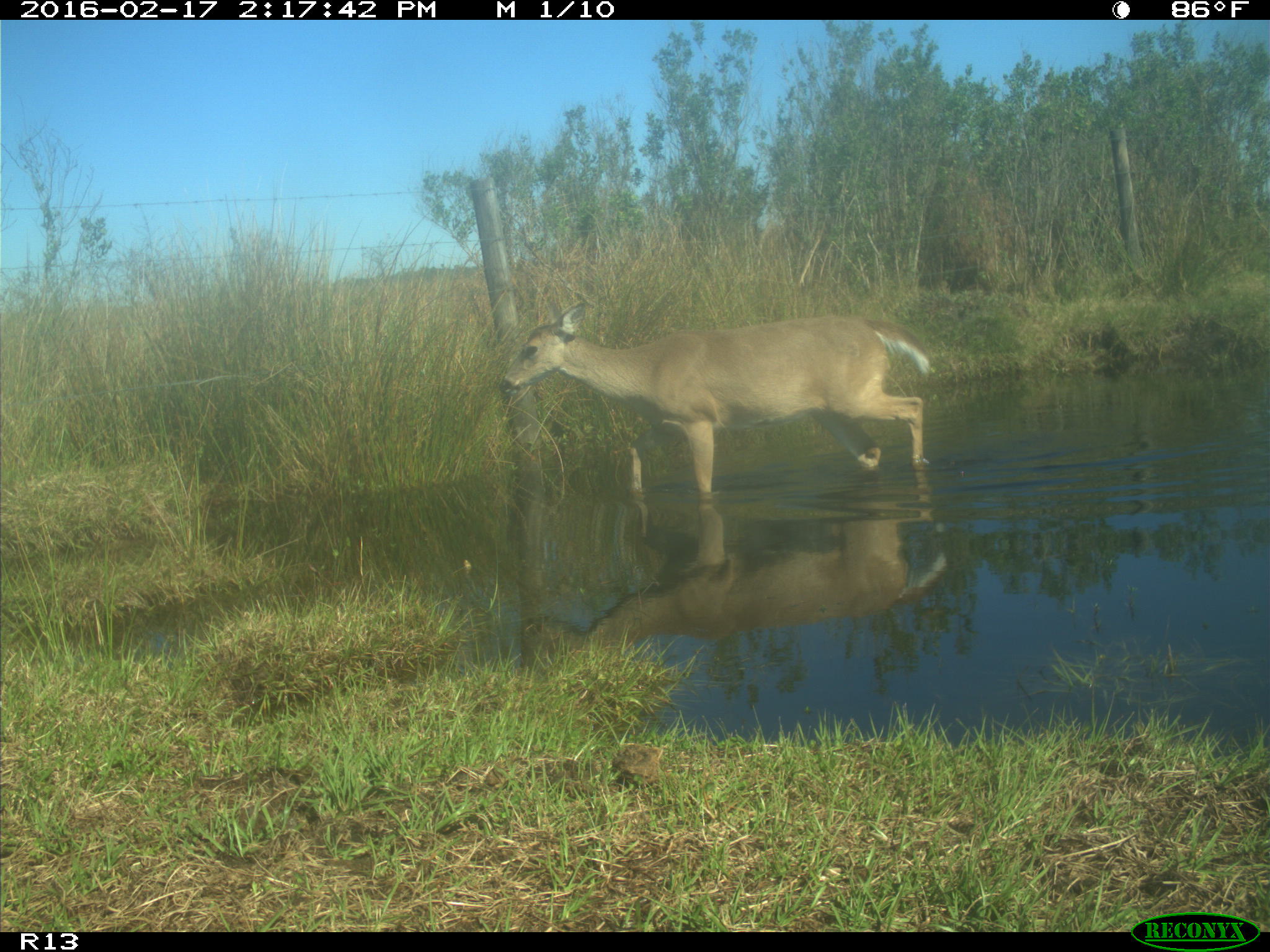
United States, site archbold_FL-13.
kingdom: Animalia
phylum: Chordata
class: Mammalia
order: Artiodactyla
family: Cervidae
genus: Odocoileus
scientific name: Odocoileus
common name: deer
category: unidentified deer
Unidentified deer (deer) (Odocoileus).